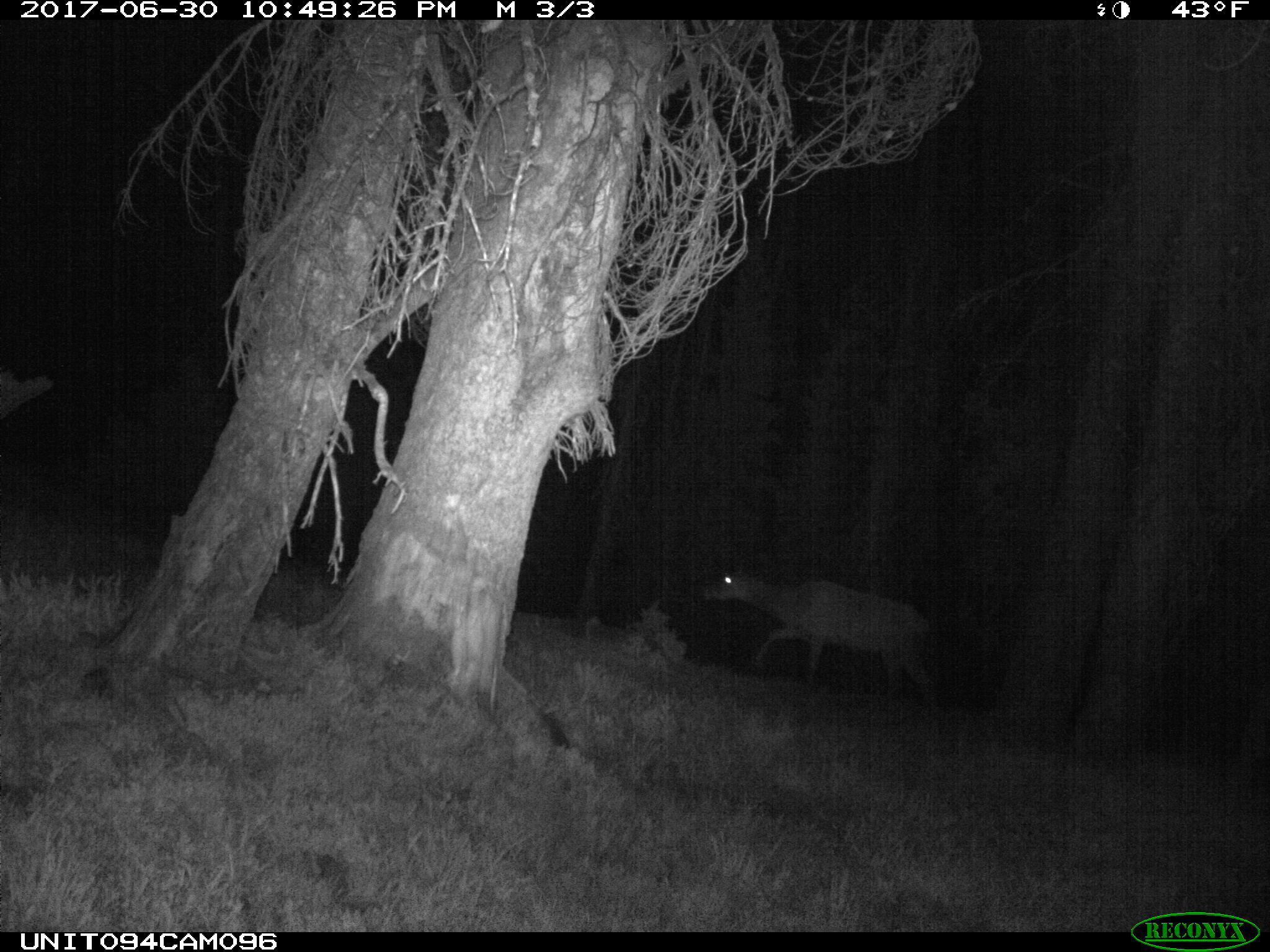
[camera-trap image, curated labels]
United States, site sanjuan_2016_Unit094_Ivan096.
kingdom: Animalia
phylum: Chordata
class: Mammalia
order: Artiodactyla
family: Cervidae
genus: Cervus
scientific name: Cervus elaphus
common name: red deer